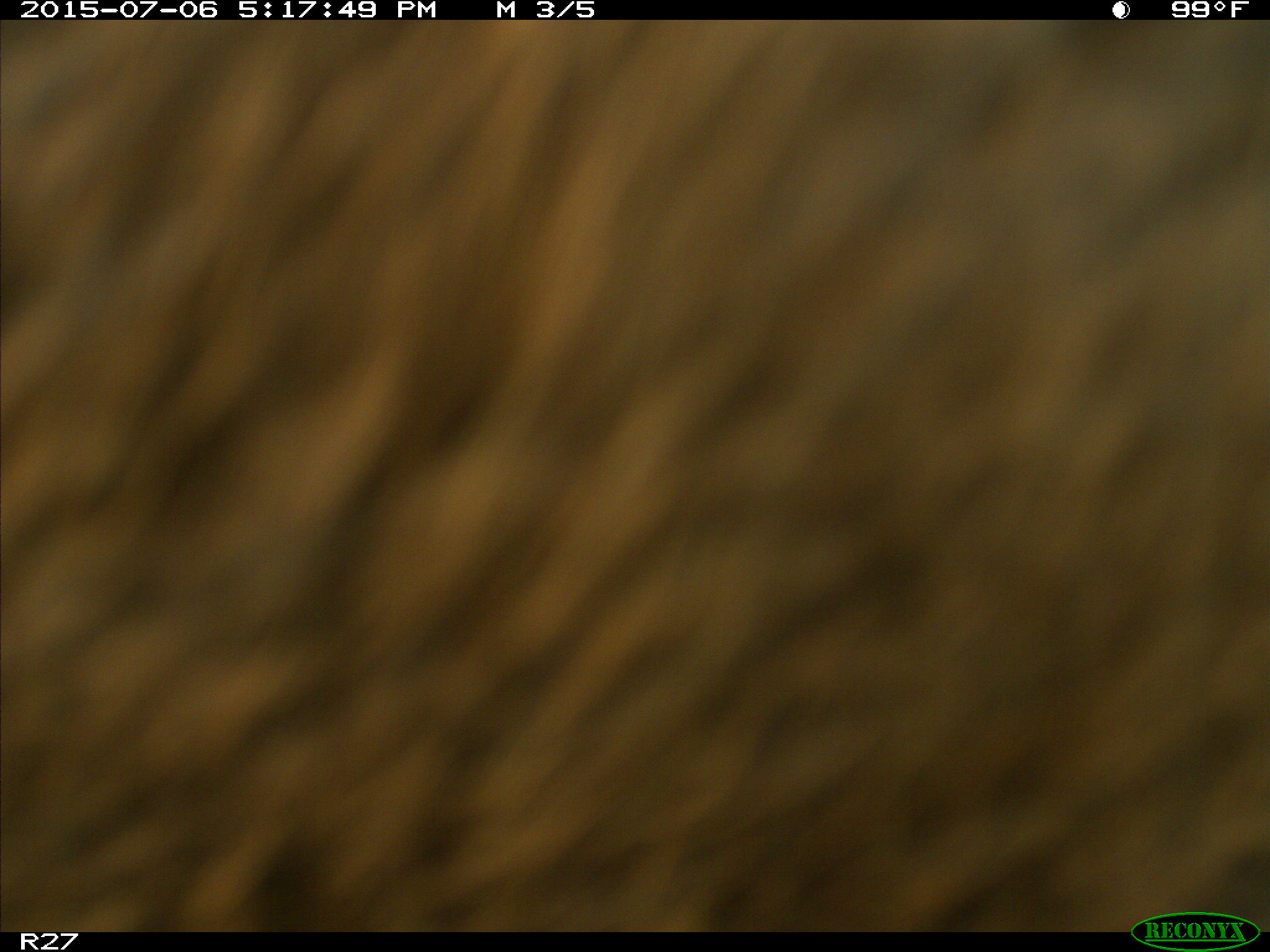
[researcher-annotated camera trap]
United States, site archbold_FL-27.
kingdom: Animalia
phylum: Chordata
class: Mammalia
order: Artiodactyla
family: Bovidae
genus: Bos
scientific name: Bos taurus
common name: domestic cow